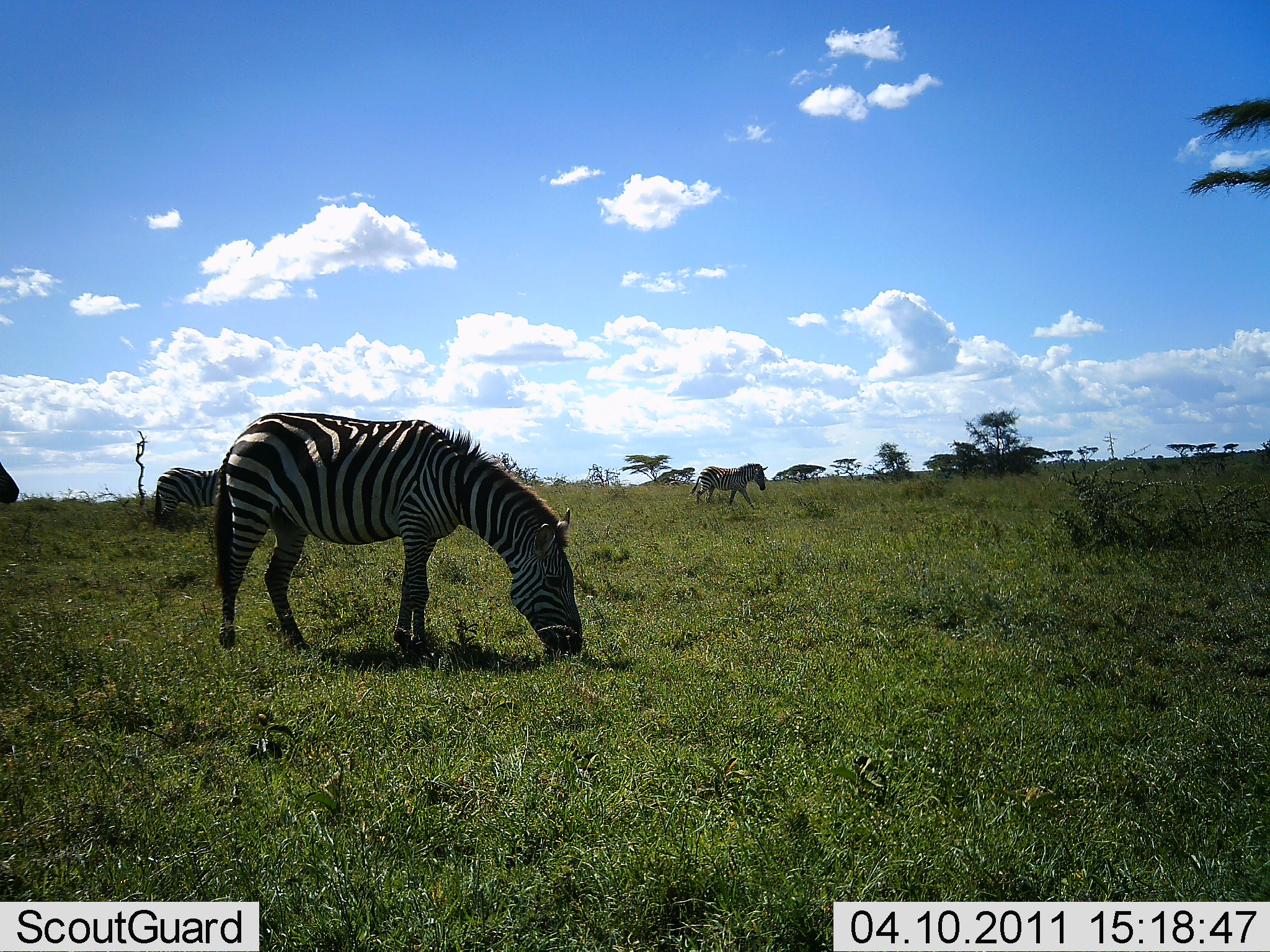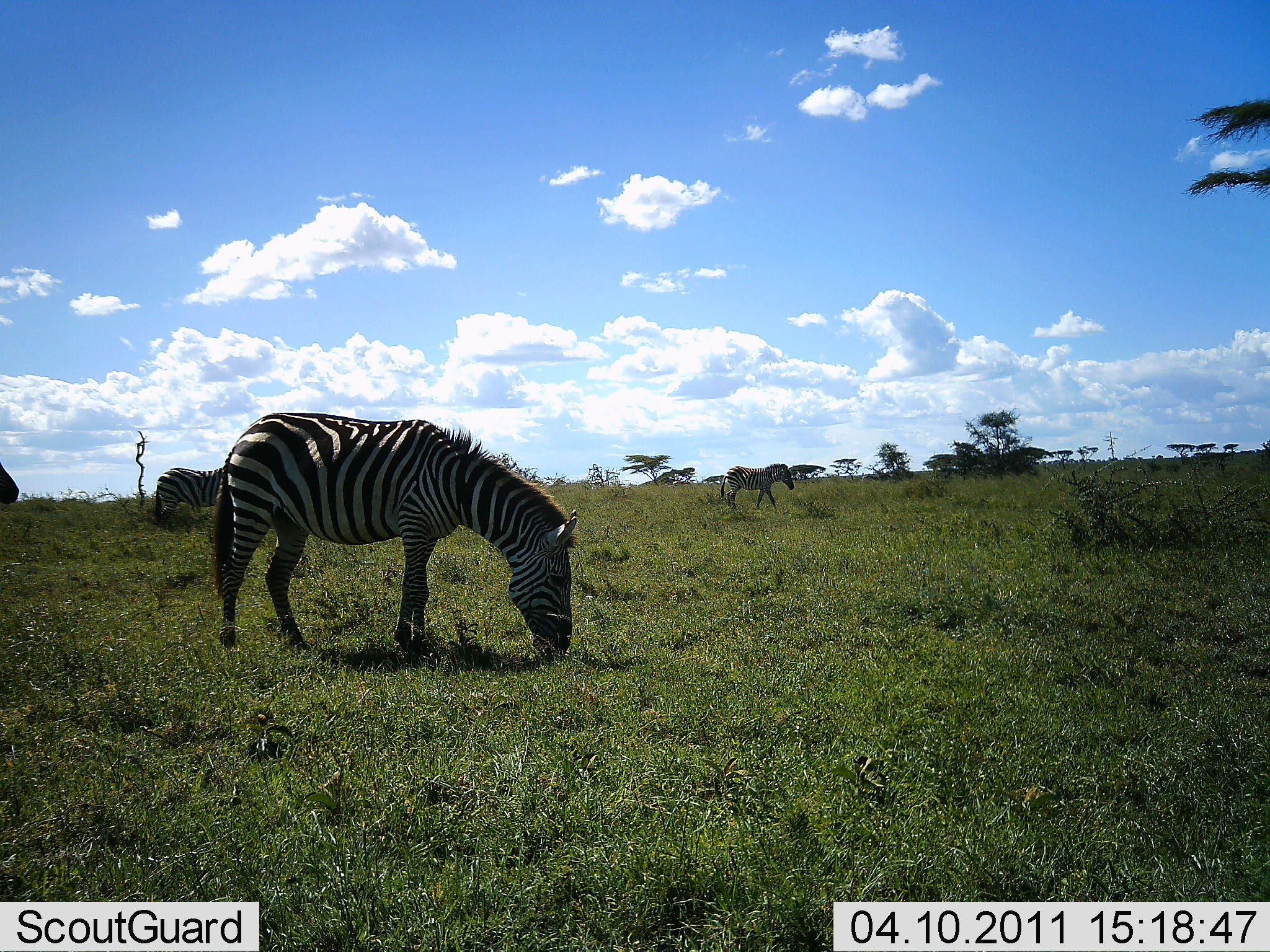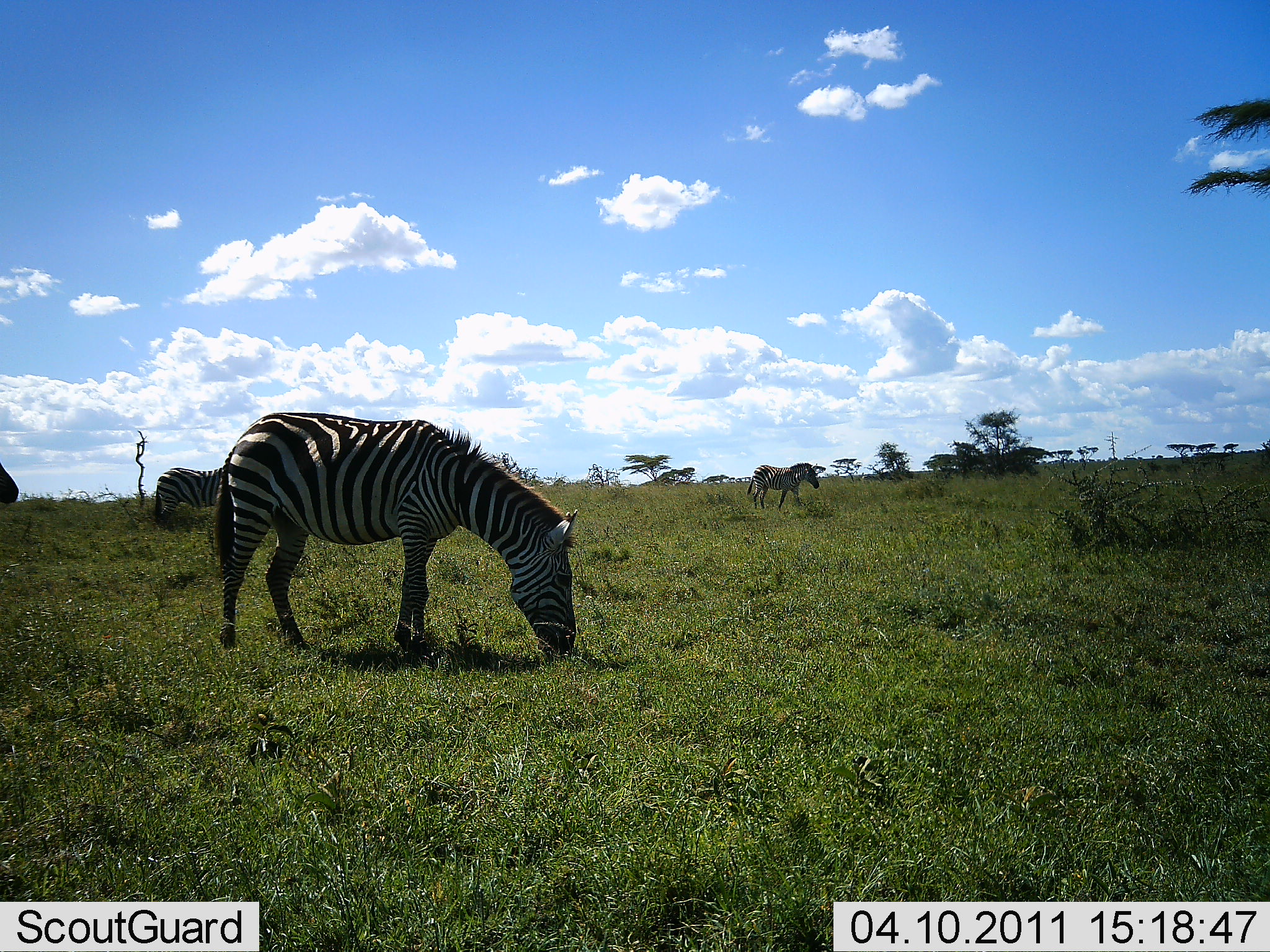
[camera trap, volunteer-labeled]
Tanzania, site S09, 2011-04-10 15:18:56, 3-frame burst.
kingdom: Animalia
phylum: Chordata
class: Mammalia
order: Perissodactyla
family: Equidae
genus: Equus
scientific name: Equus quagga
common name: plains zebra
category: zebra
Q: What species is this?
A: Zebra (plains zebra) (Equus quagga).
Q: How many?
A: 3.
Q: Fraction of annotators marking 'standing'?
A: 33%.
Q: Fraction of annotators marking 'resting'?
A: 0%.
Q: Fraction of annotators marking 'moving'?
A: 83%.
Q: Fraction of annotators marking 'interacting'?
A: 0%.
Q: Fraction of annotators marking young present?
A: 0%.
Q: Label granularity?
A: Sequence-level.